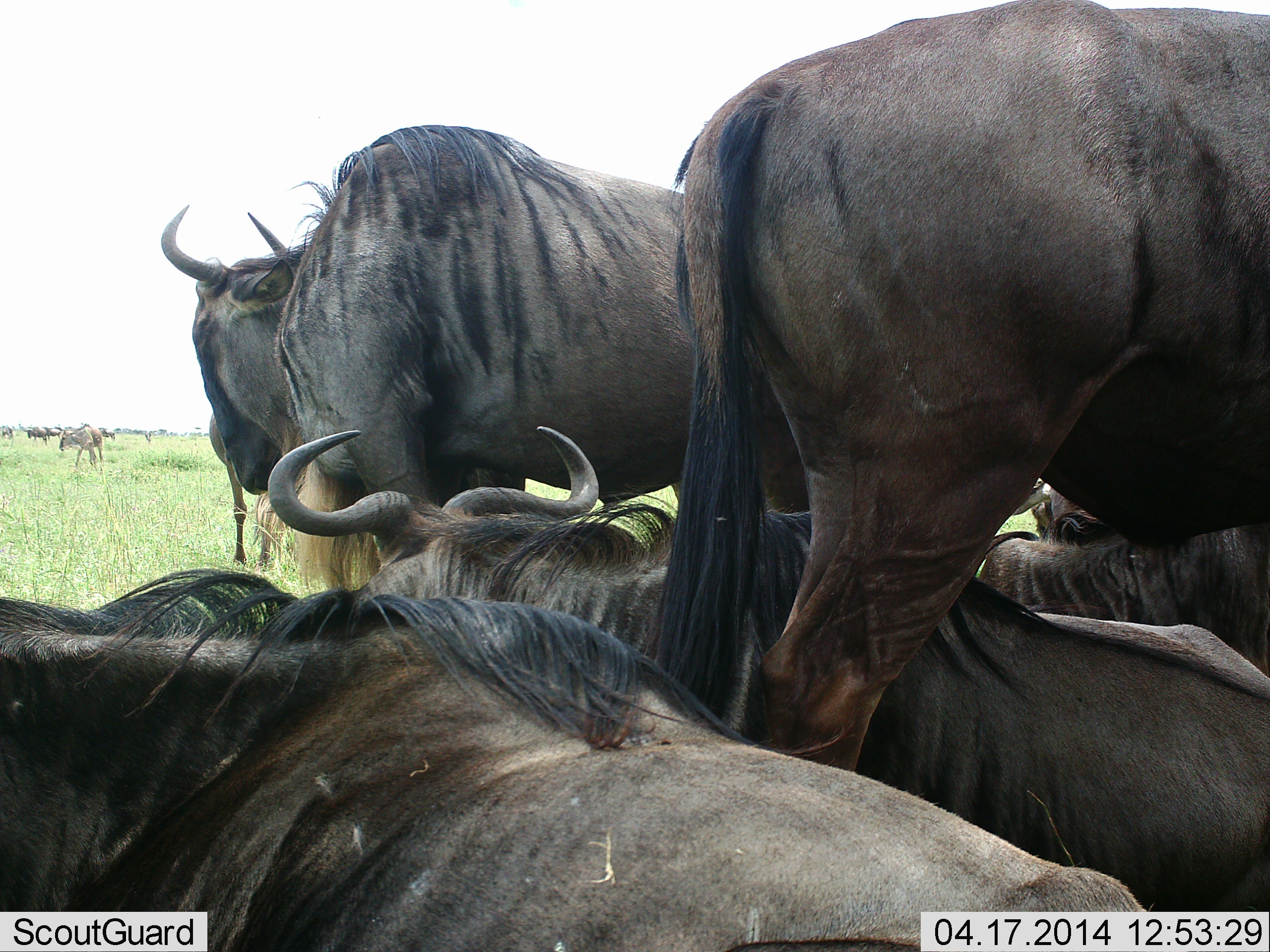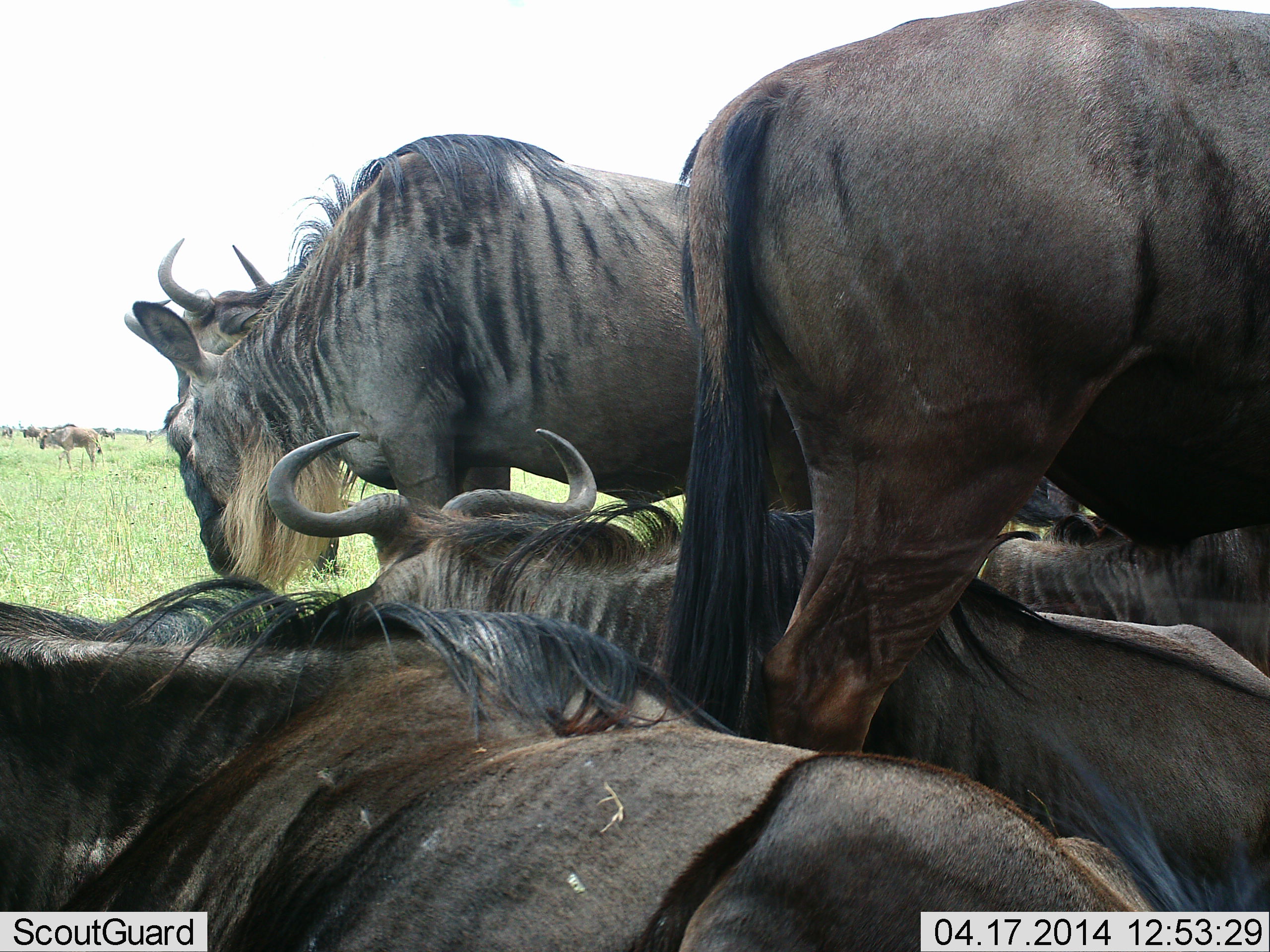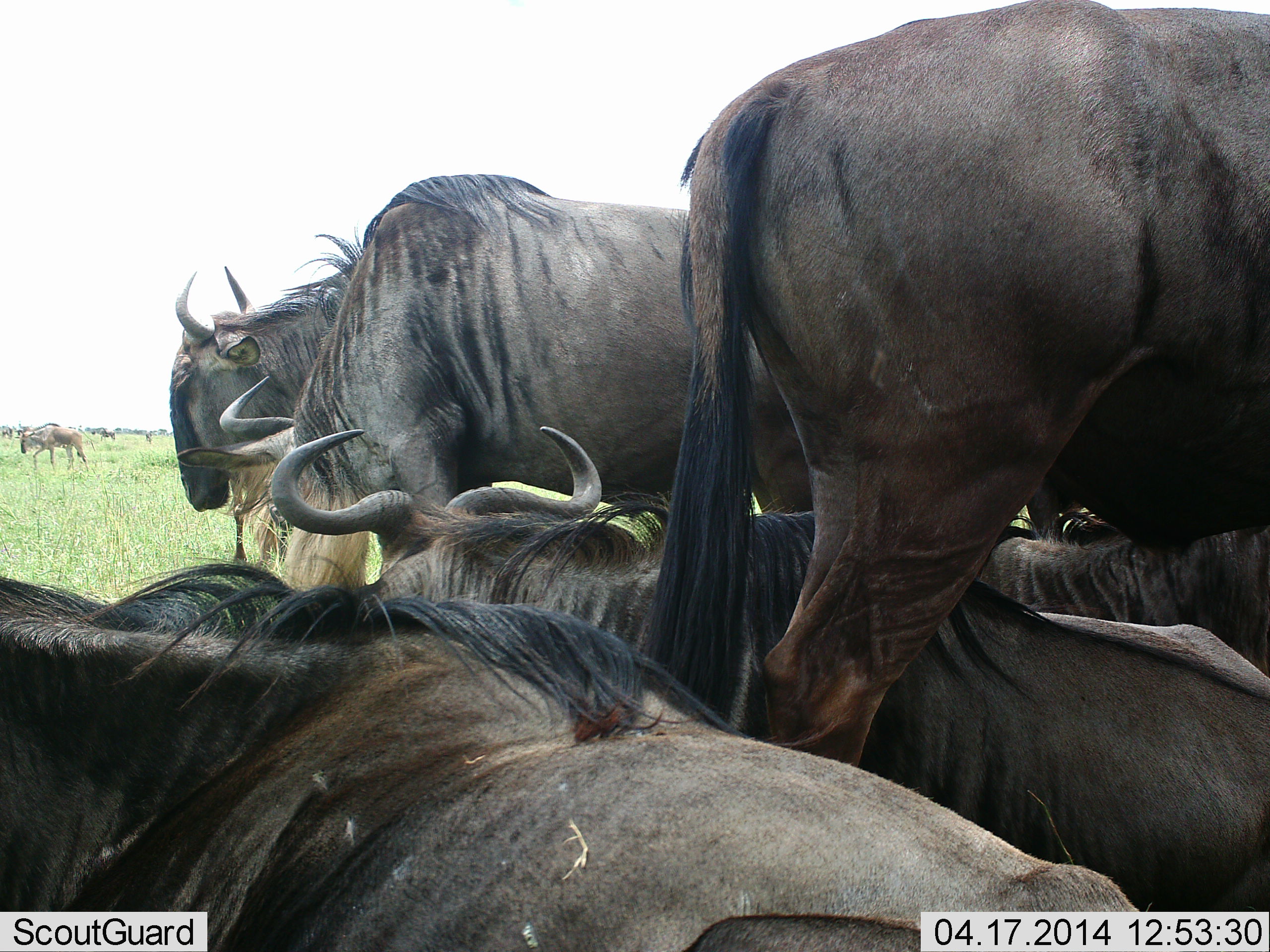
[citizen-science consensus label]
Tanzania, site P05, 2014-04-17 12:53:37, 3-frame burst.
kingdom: Animalia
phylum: Chordata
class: Mammalia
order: Artiodactyla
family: Bovidae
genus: Connochaetes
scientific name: Connochaetes taurinus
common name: blue wildebeest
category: wildebeest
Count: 9.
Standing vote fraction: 70%.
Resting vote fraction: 90%.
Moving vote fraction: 20%.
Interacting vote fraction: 20%.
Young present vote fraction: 0%.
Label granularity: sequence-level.